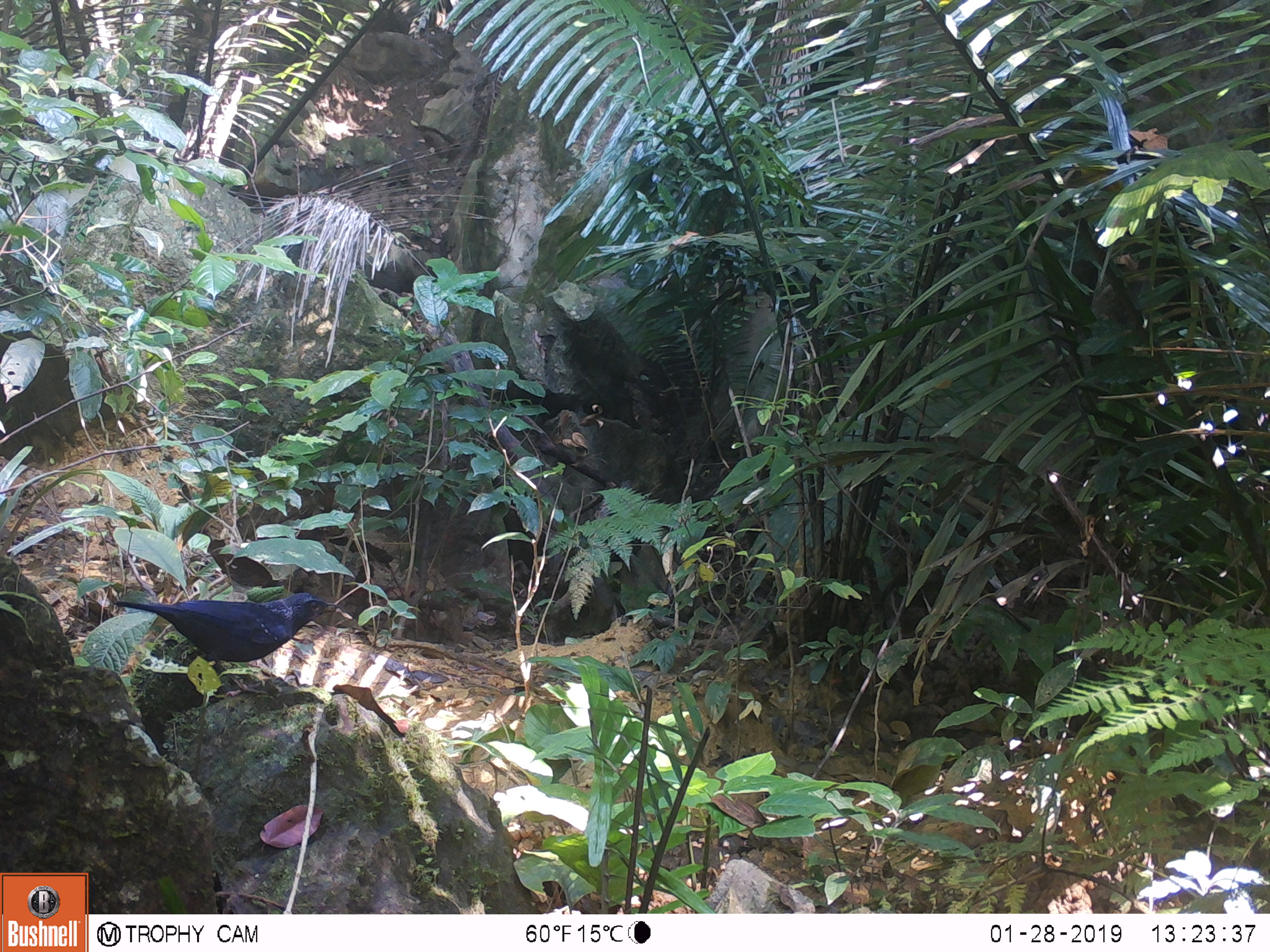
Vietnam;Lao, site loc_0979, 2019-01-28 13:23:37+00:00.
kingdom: Animalia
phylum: Chordata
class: Aves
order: Passeriformes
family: Muscicapidae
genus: Myophonus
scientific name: Myophonus caeruleus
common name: blue whistling thrush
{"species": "blue whistling thrush (Myophonus caeruleus)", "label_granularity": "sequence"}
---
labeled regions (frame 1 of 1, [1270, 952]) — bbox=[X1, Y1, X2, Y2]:
blue whistling thrush: bbox=[114, 592, 337, 698]